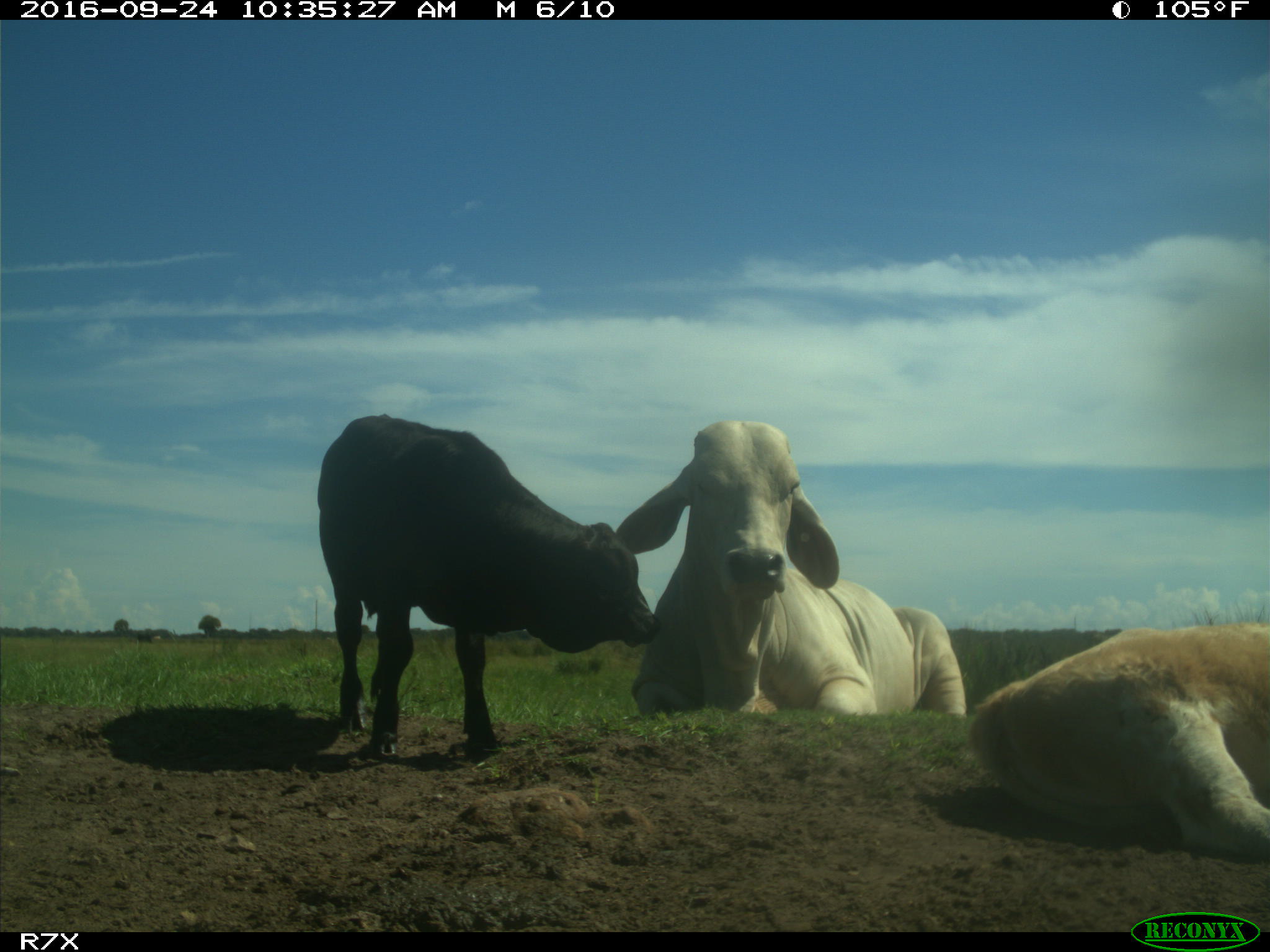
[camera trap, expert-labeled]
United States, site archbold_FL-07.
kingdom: Animalia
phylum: Chordata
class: Mammalia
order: Artiodactyla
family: Bovidae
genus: Bos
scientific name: Bos taurus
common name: domestic cow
Bos taurus (domestic cow).